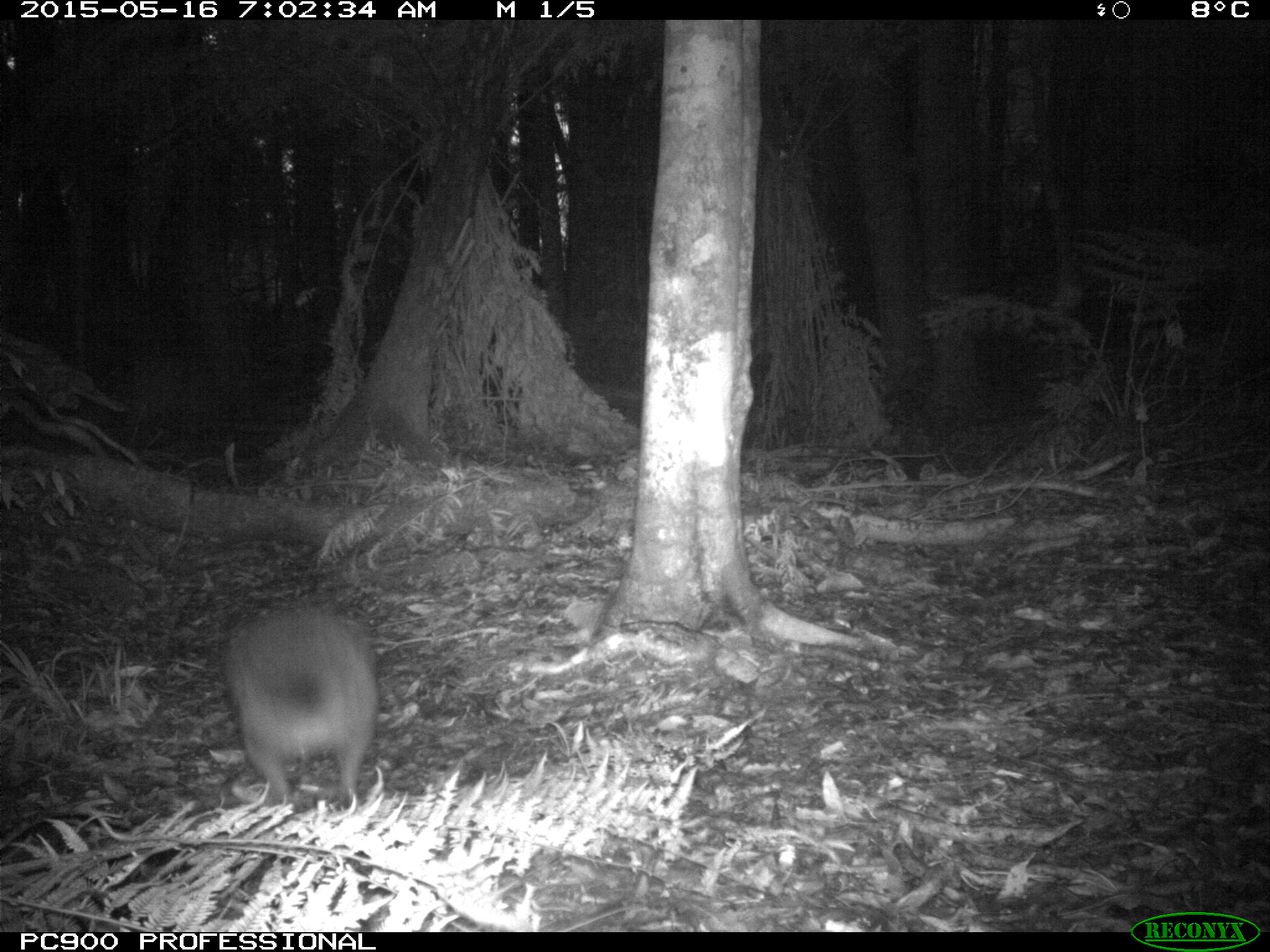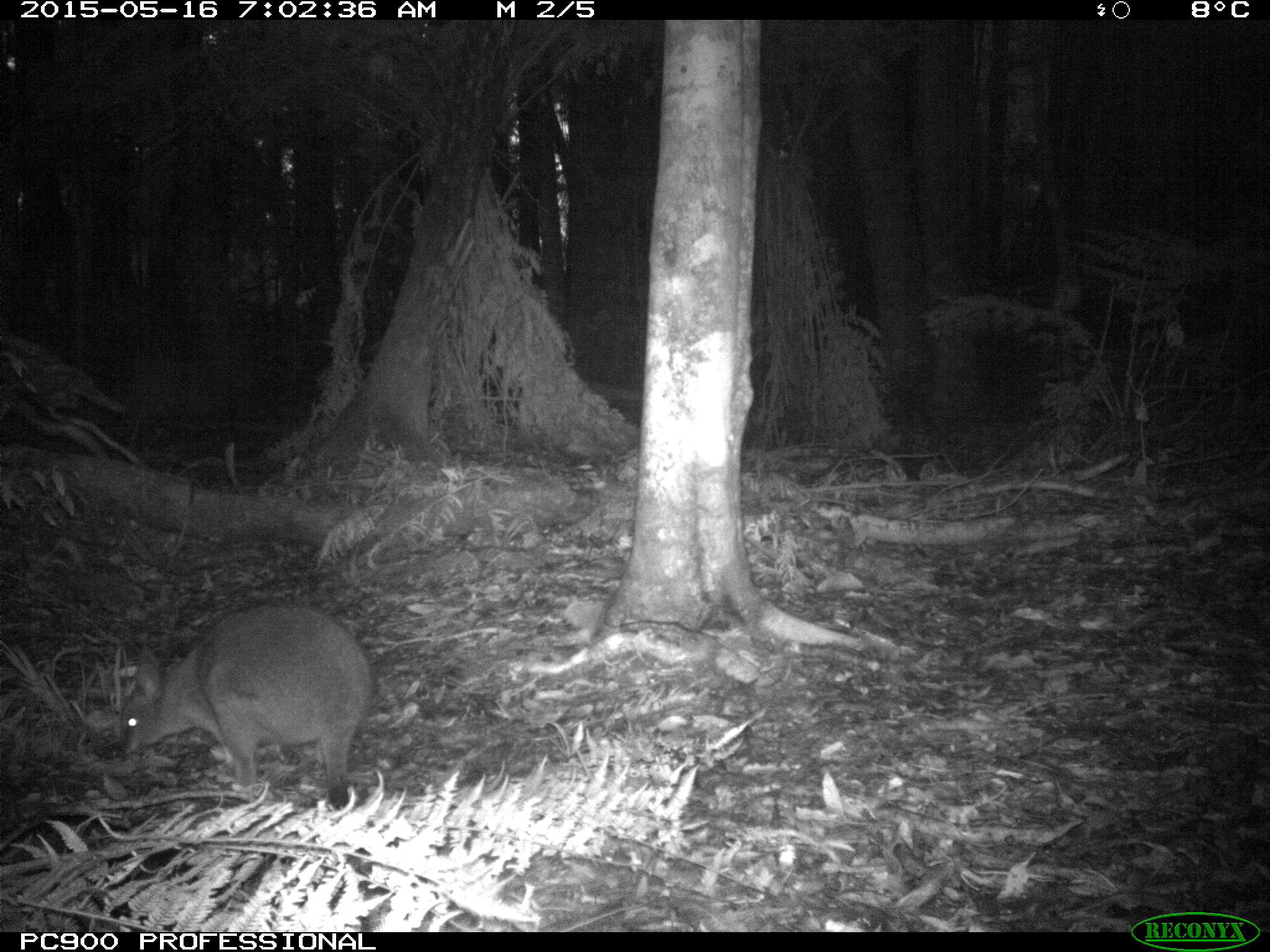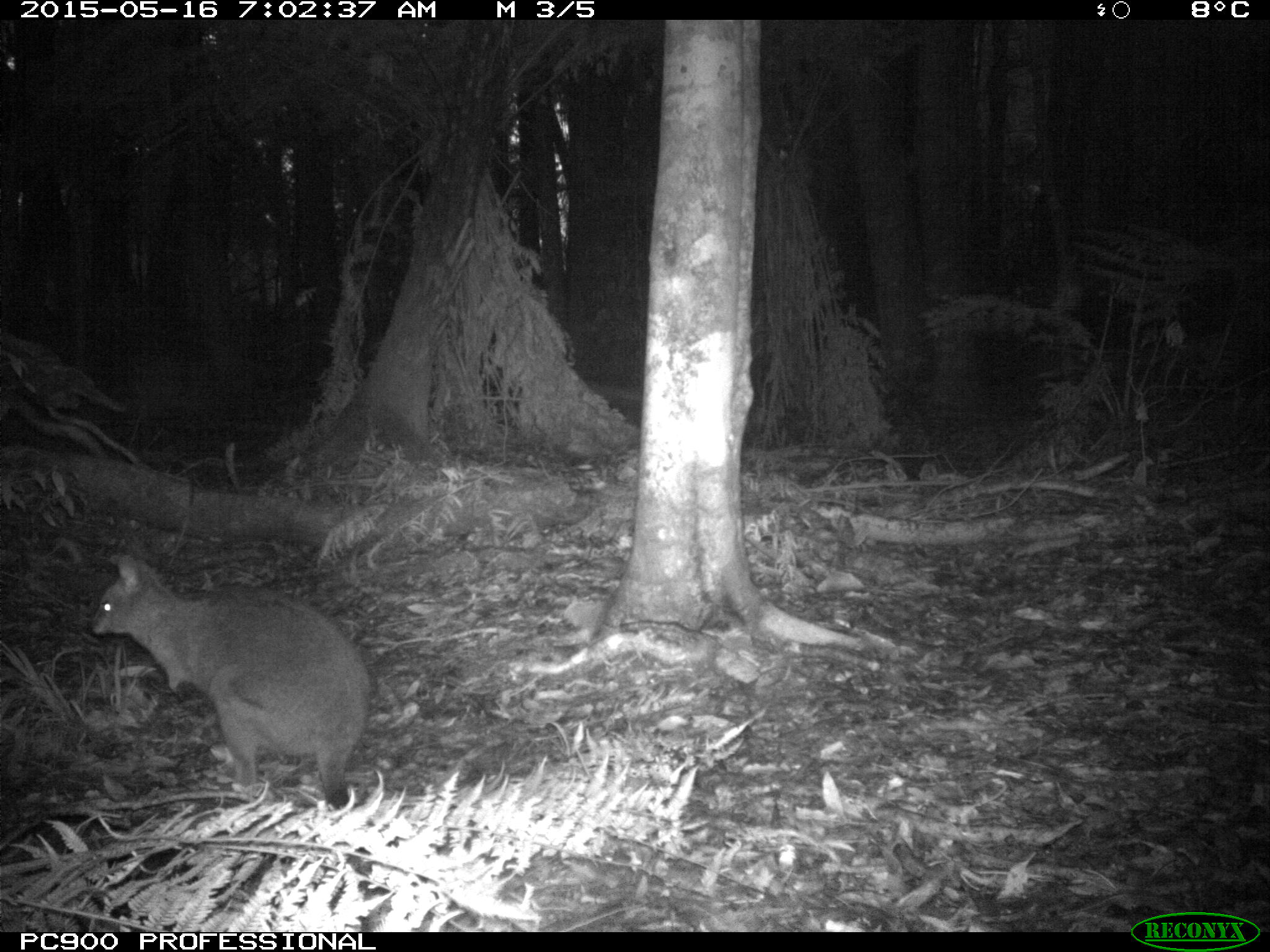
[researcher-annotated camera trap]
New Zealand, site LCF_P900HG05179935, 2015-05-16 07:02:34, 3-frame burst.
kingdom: Animalia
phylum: Chordata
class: Mammalia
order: Diprotodontia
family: Macropodidae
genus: Notamacropus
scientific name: Notamacropus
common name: wallaby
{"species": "wallaby (Notamacropus)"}